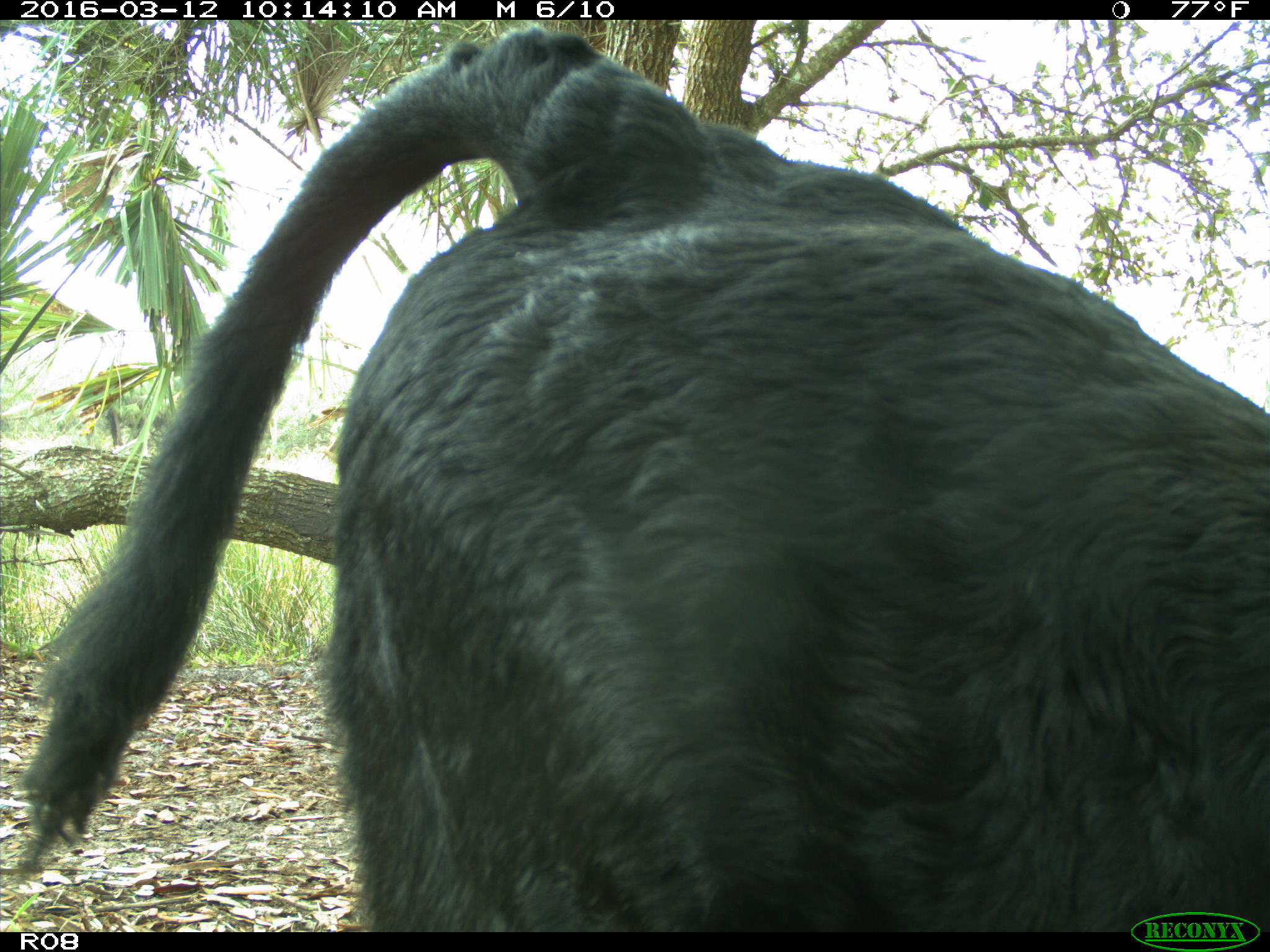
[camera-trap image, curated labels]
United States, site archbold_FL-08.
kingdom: Animalia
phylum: Chordata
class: Mammalia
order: Artiodactyla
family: Bovidae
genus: Bos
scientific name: Bos taurus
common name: domestic cow